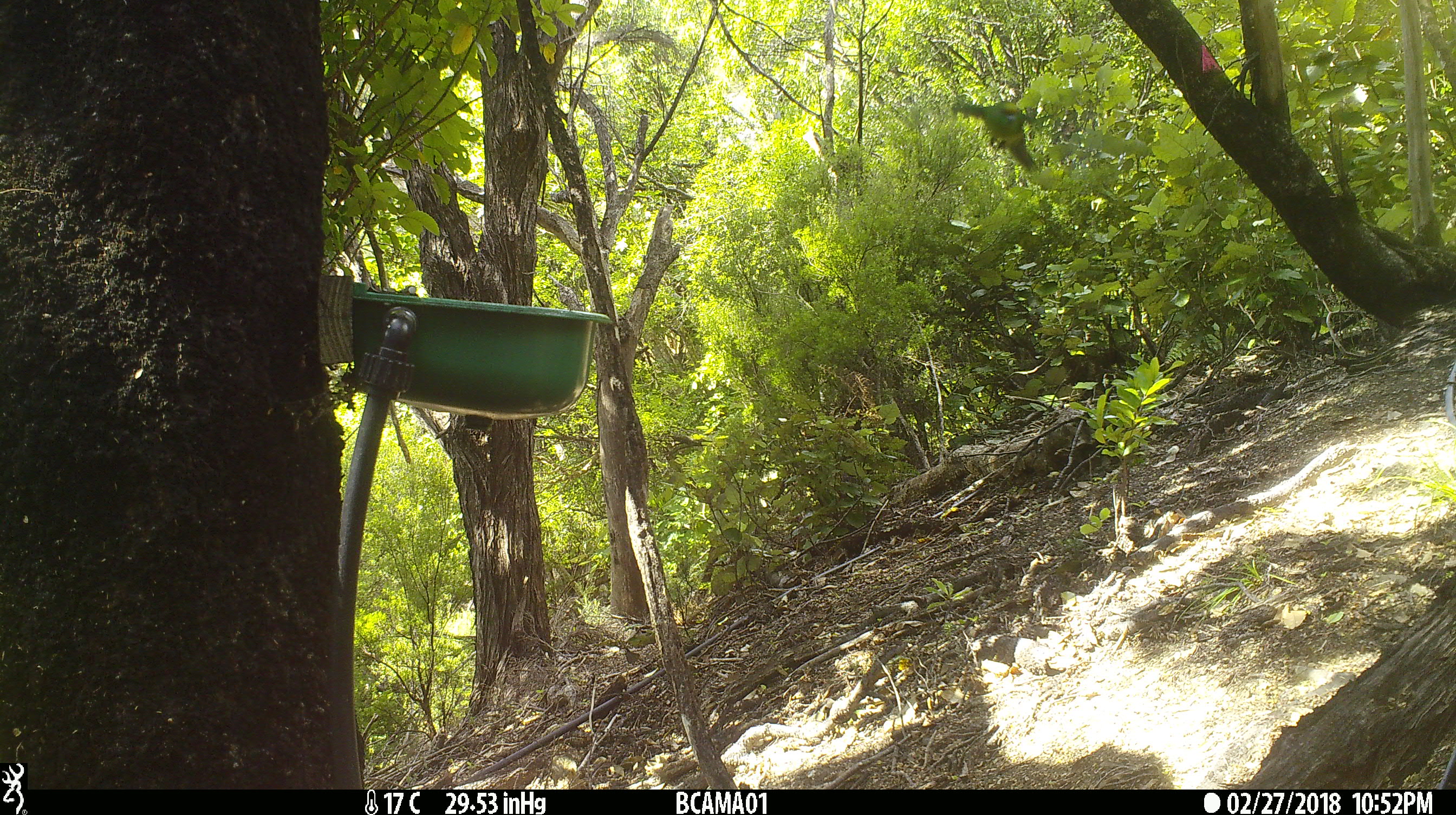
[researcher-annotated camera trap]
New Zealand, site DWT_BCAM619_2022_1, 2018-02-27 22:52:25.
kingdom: Animalia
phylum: Chordata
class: Aves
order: Psittaciformes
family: Psittaculidae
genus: Cyanoramphus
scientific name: Cyanoramphus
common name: parakeet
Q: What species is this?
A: Parakeet (Cyanoramphus).